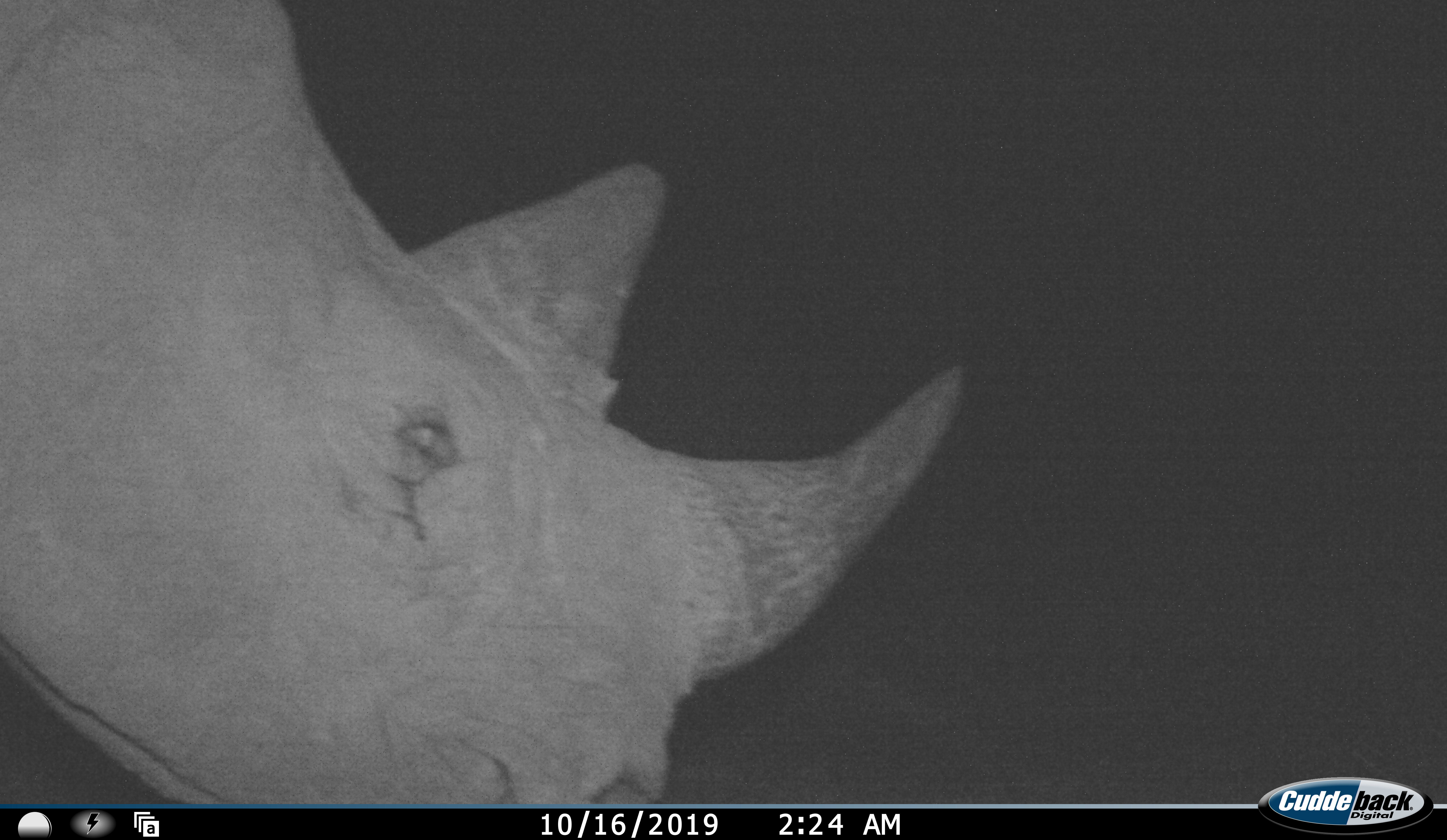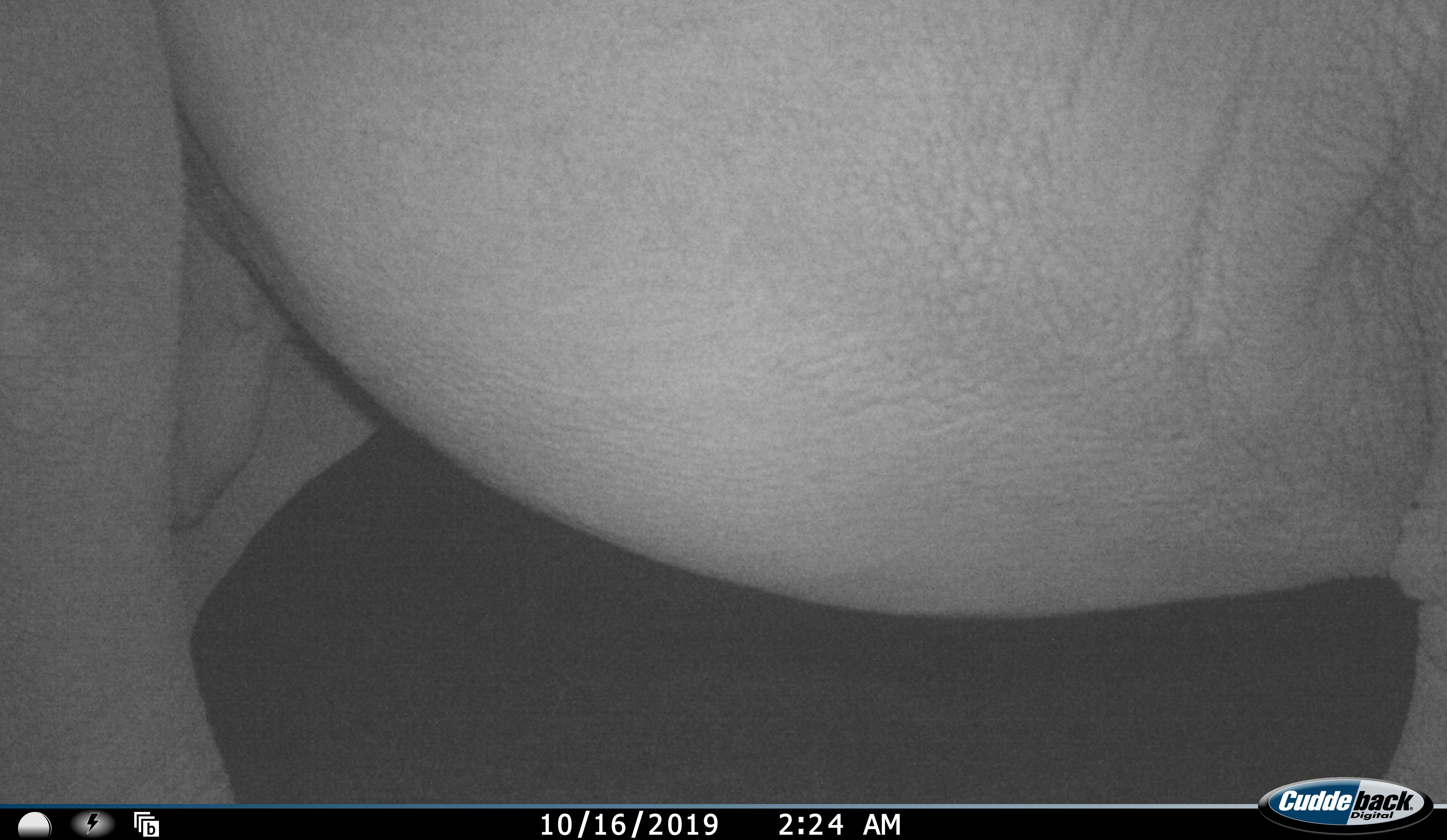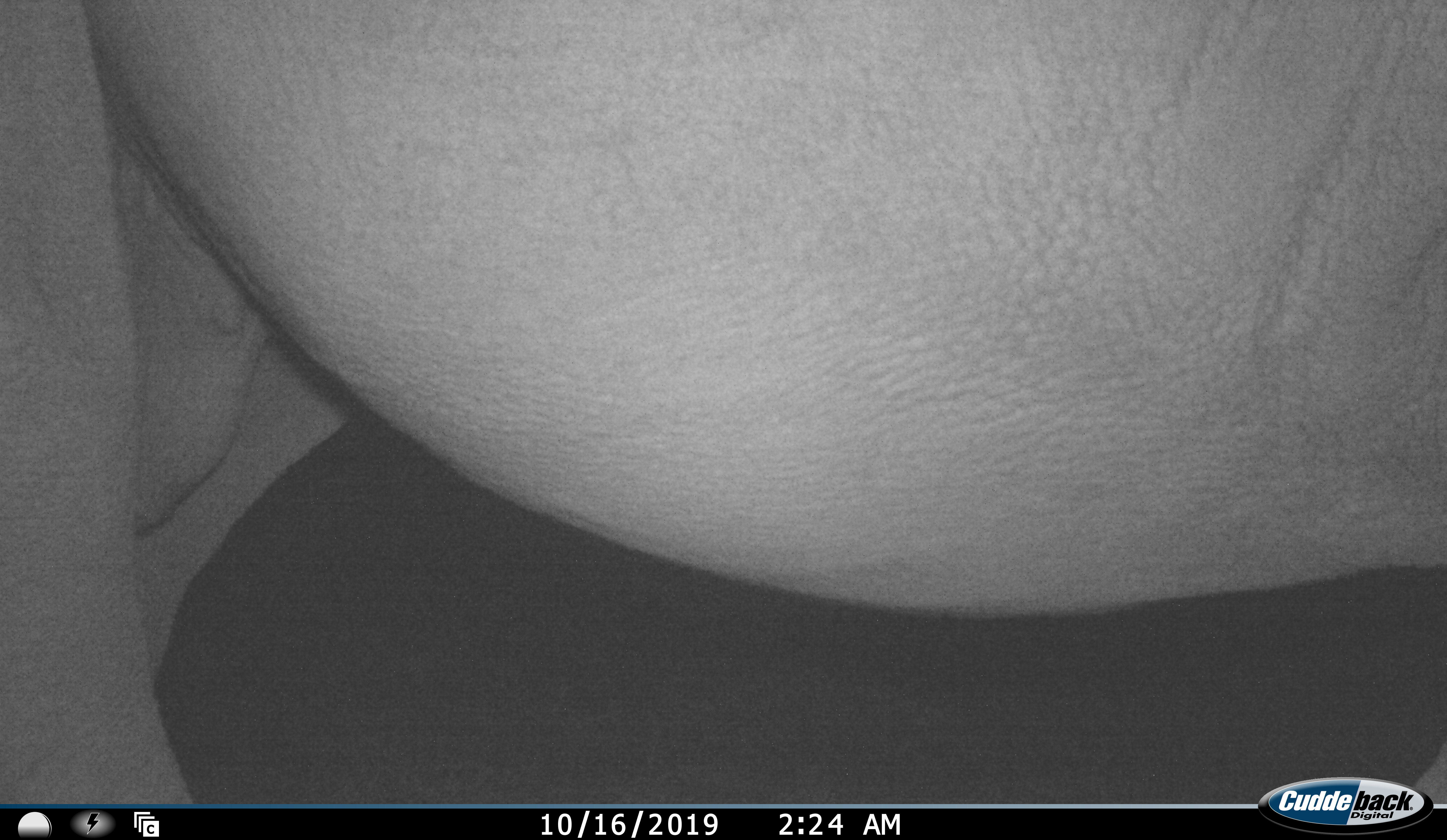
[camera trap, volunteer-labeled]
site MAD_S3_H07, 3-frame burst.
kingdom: Animalia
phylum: Chordata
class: Mammalia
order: Perissodactyla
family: Rhinocerotidae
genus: Ceratotherium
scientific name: Ceratotherium simum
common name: white rhinoceros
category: rhinoceroswhite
Rhinoceroswhite (white rhinoceros) (Ceratotherium simum), count 1. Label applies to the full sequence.